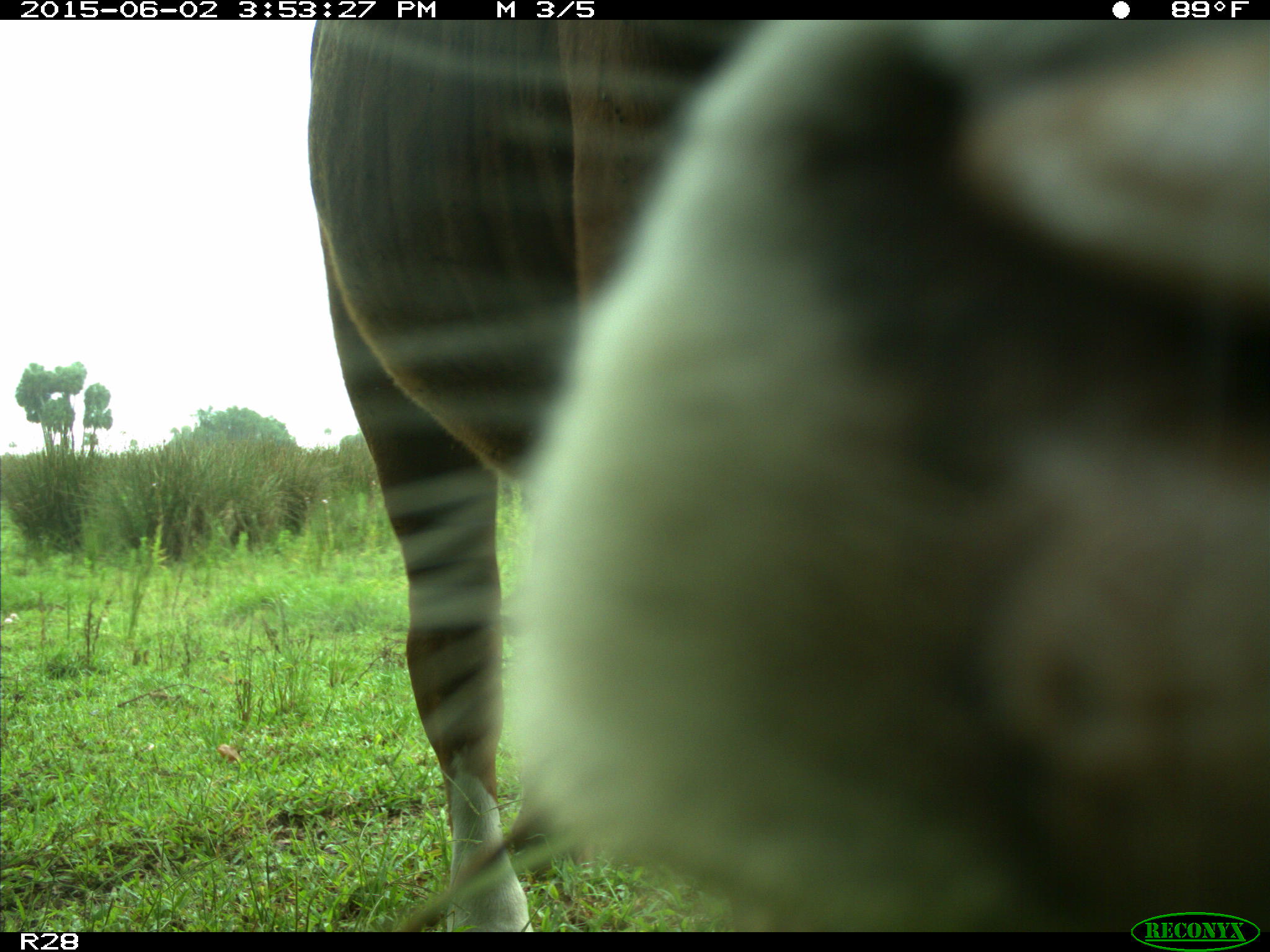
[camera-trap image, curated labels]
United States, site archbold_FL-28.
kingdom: Animalia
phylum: Chordata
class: Mammalia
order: Artiodactyla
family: Bovidae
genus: Bos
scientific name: Bos taurus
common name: domestic cow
Bos taurus (domestic cow).